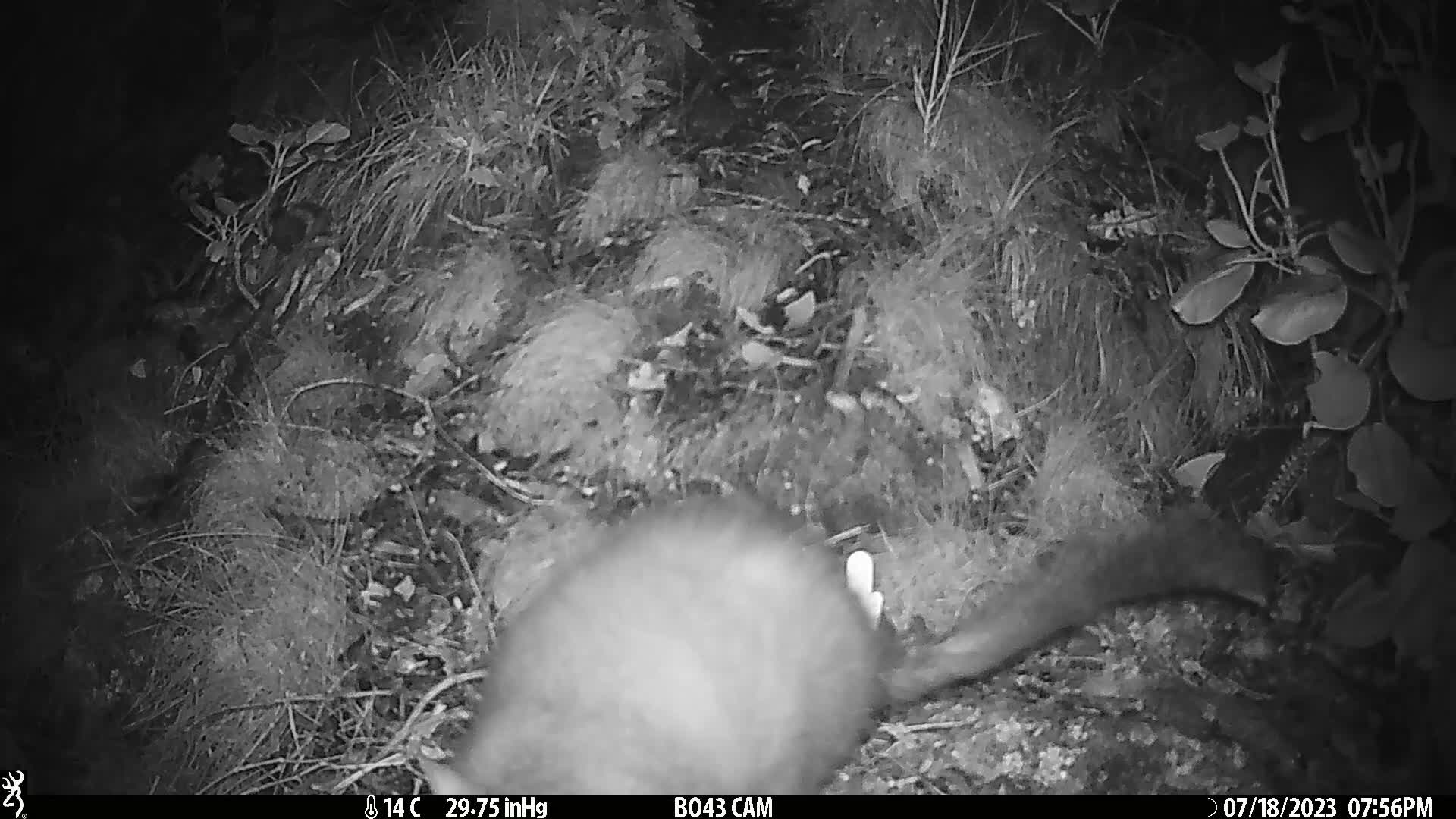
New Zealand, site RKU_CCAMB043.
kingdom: Animalia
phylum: Chordata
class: Mammalia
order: Diprotodontia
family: Phalangeridae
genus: Trichosurus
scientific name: Trichosurus vulpecula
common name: common brushtail possum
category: possum